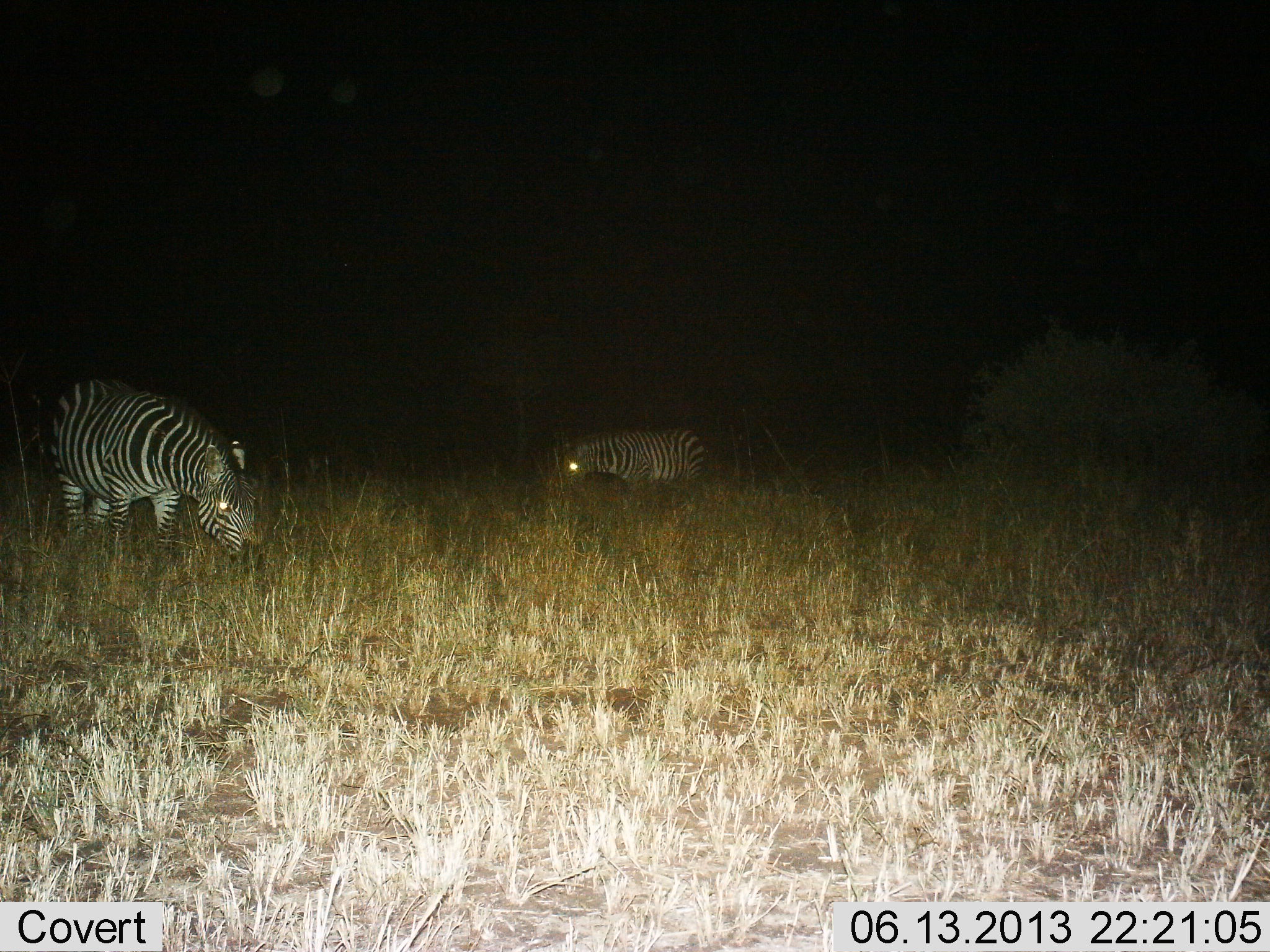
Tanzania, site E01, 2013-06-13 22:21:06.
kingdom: Animalia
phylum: Chordata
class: Mammalia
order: Perissodactyla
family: Equidae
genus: Equus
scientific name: Equus quagga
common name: plains zebra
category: zebra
Zebra (plains zebra) (Equus quagga), count 2. Behavior (volunteer vote fractions): standing 17%, resting 3%, moving 3%, interacting 0%. Young present (vote fraction): 0%. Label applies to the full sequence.